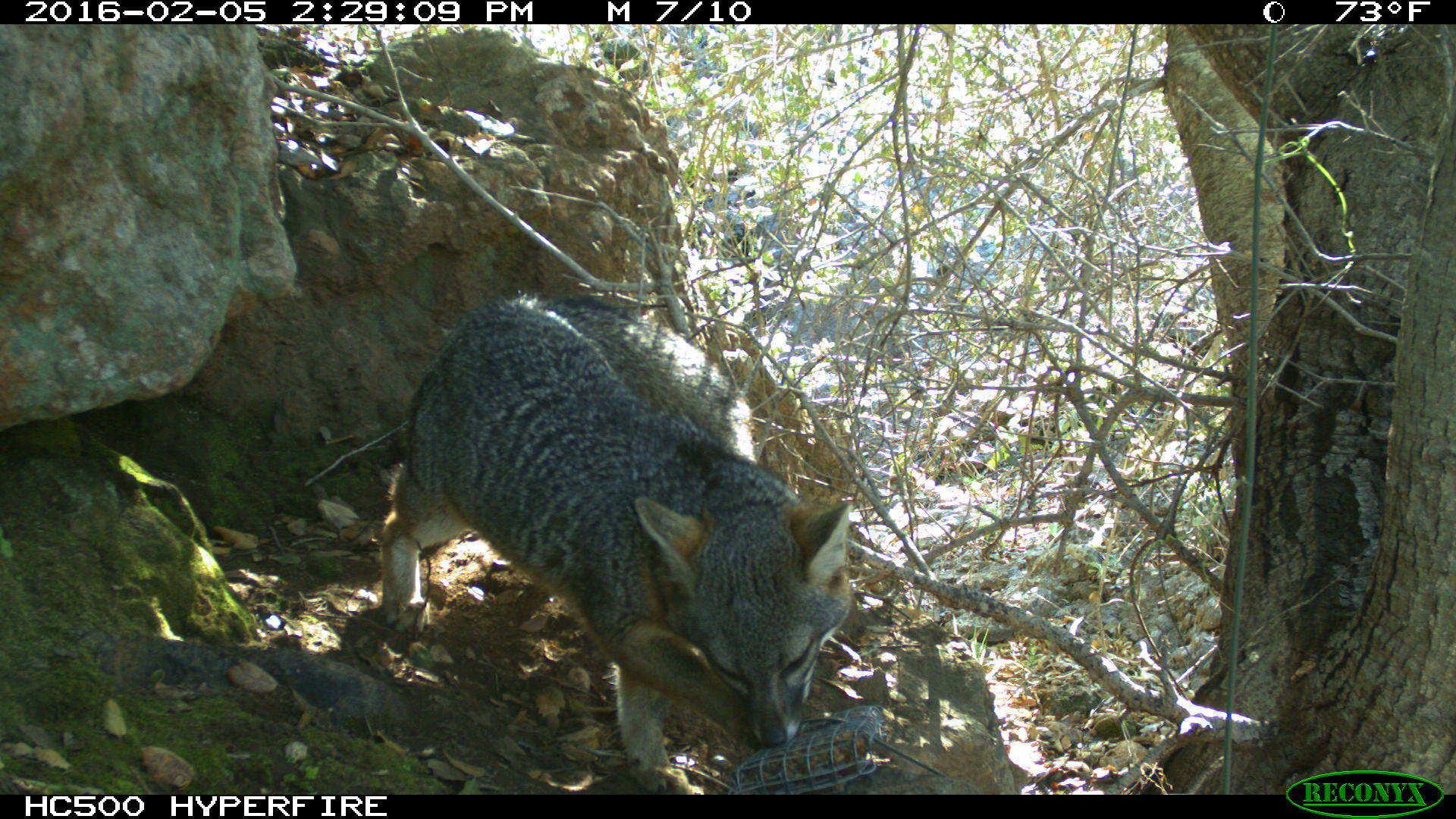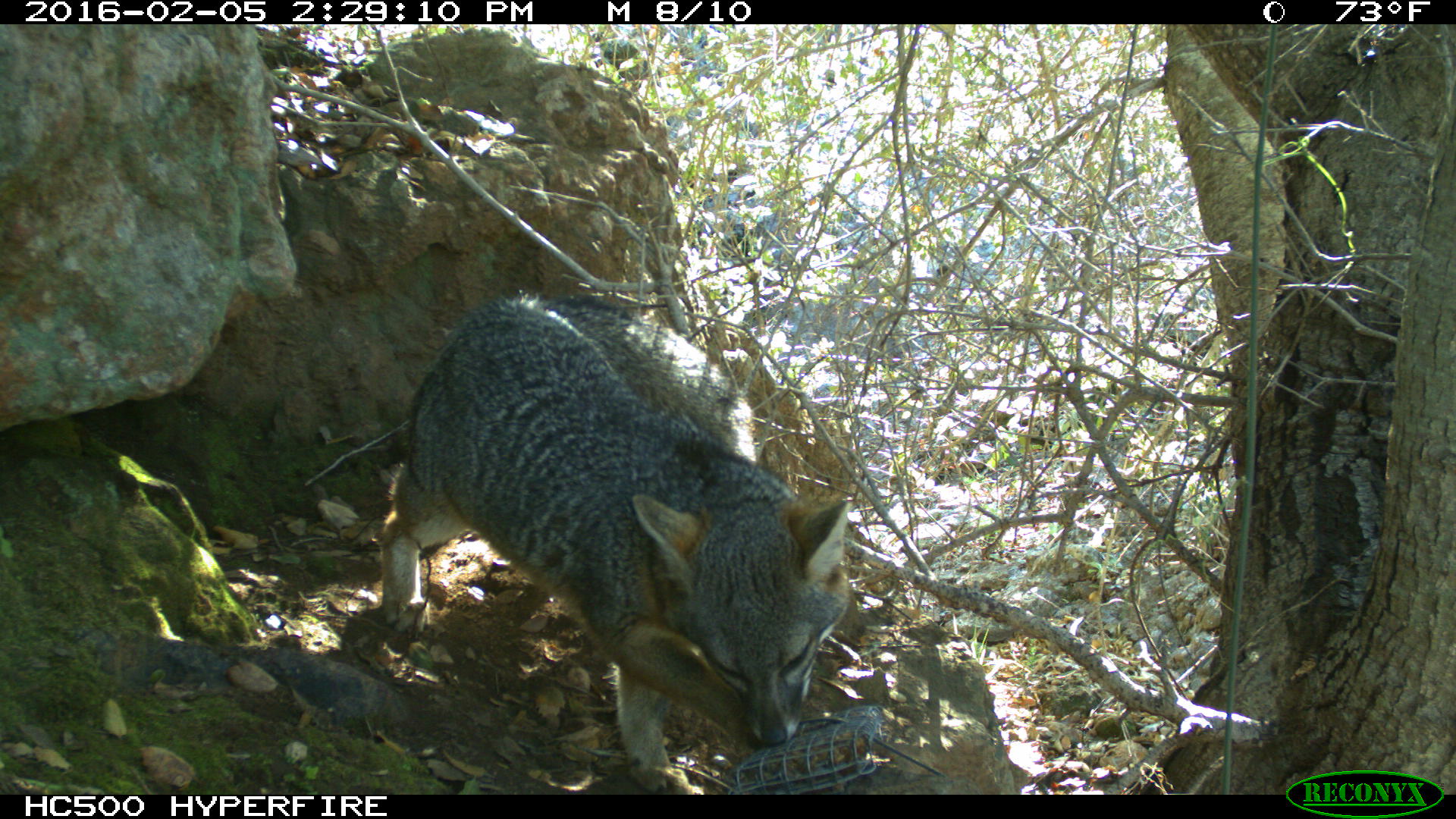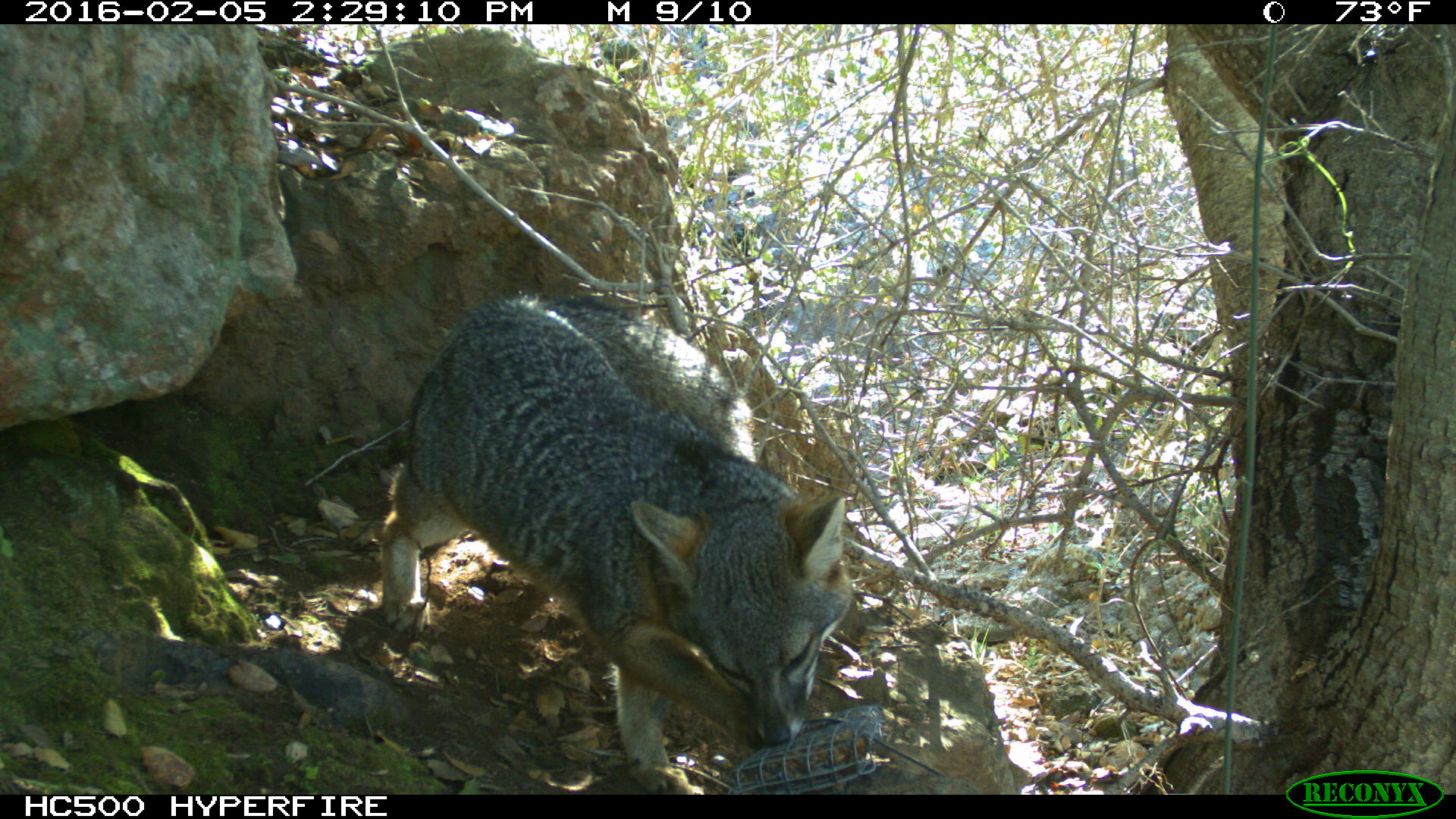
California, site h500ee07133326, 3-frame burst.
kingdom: Animalia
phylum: Chordata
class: Mammalia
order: Carnivora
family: Canidae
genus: Urocyon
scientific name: Urocyon littoralis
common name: island fox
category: fox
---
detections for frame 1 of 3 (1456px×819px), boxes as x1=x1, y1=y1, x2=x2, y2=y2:
fox: x1=378, y1=293, x2=850, y2=792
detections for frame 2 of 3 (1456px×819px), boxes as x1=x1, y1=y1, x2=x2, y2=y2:
fox: x1=378, y1=296, x2=852, y2=795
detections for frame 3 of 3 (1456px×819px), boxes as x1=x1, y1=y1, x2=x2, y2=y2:
fox: x1=383, y1=295, x2=852, y2=794